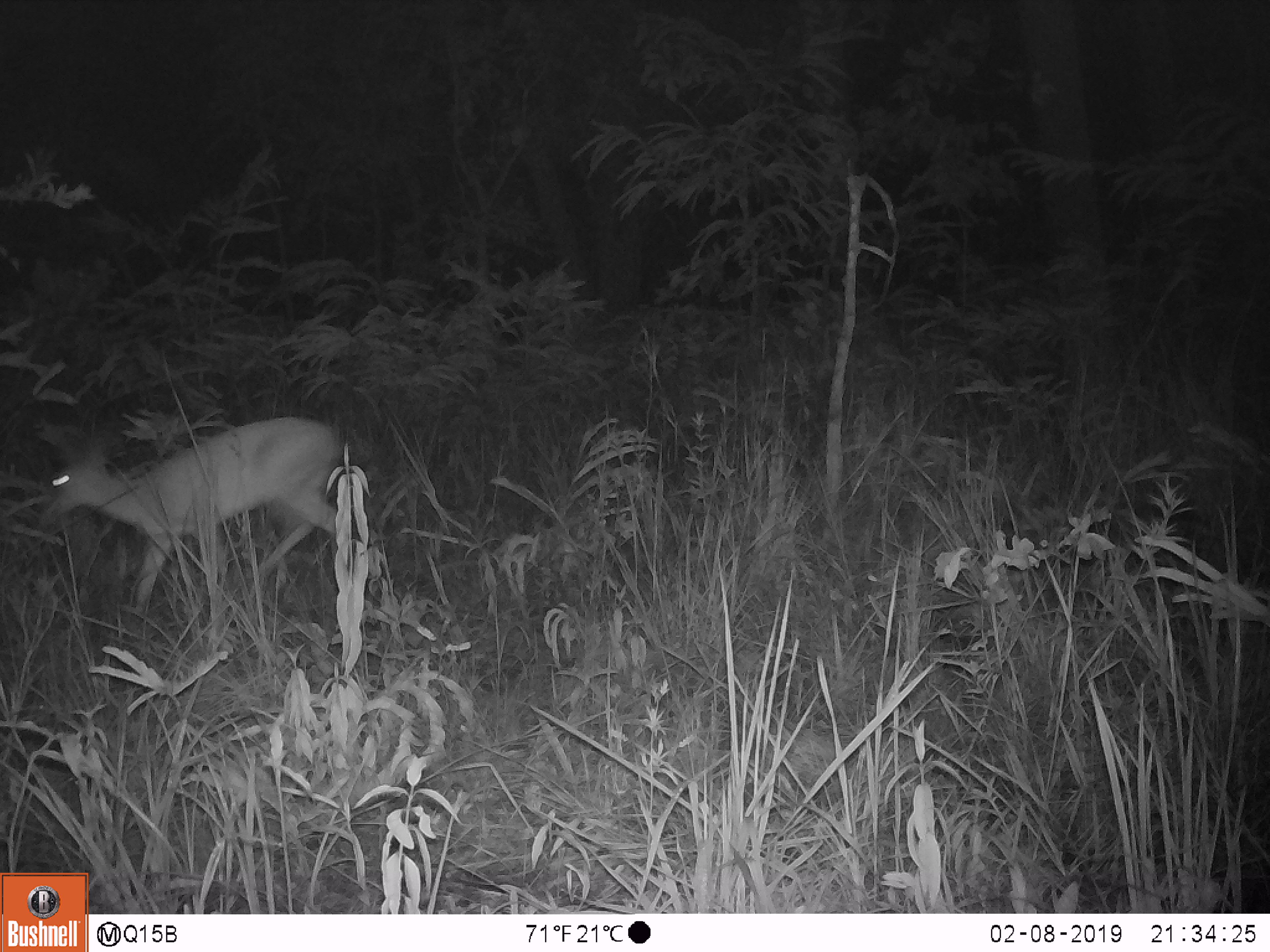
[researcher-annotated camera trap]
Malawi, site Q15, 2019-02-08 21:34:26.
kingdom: Animalia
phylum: Chordata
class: Mammalia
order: Artiodactyla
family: Bovidae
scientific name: Antilopinae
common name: small antelope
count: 1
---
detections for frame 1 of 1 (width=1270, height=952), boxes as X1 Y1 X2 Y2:
small antelope: 29 408 393 610